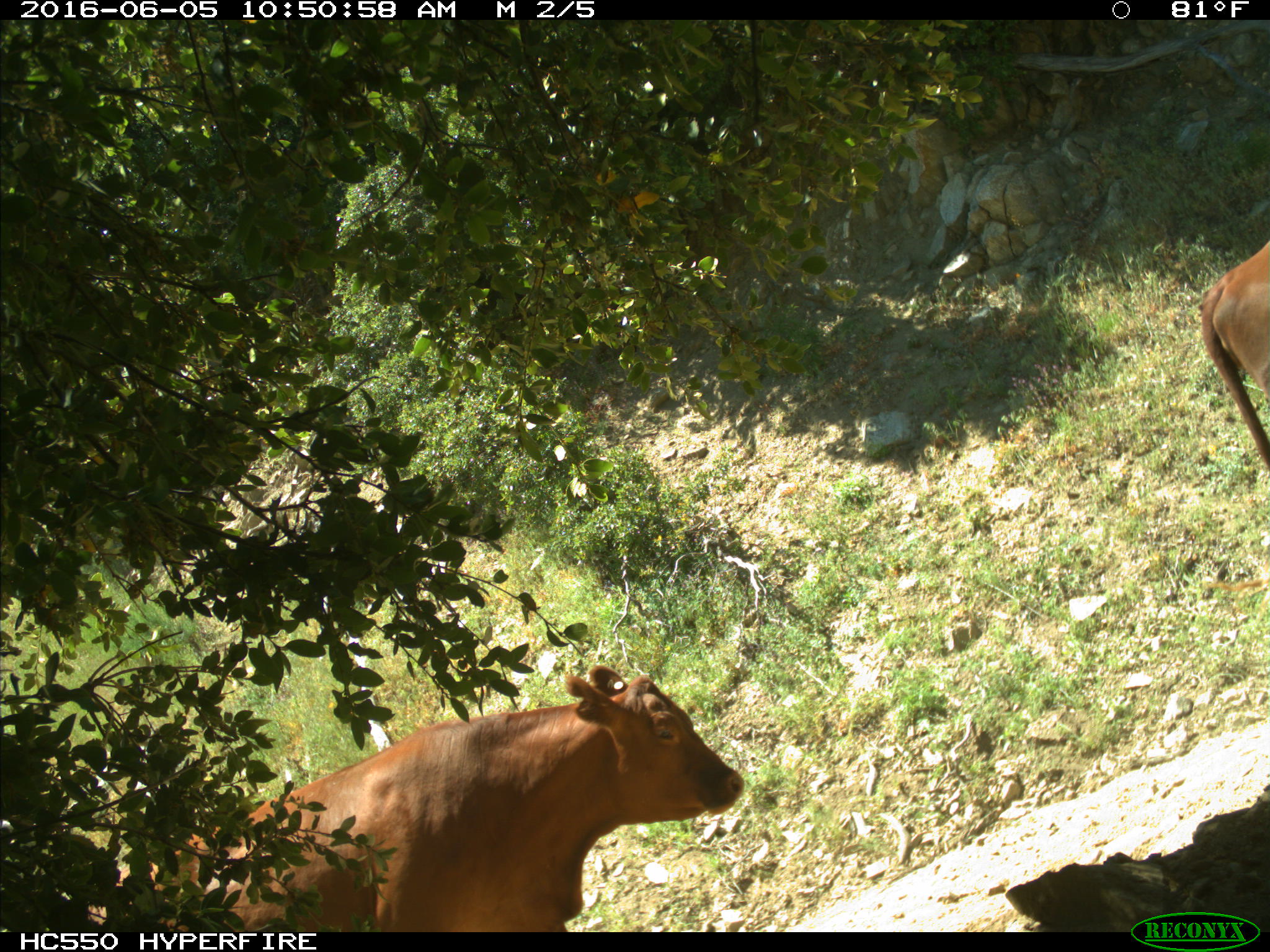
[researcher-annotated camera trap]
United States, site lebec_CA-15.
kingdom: Animalia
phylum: Chordata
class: Mammalia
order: Artiodactyla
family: Bovidae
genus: Bos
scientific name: Bos taurus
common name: domestic cow